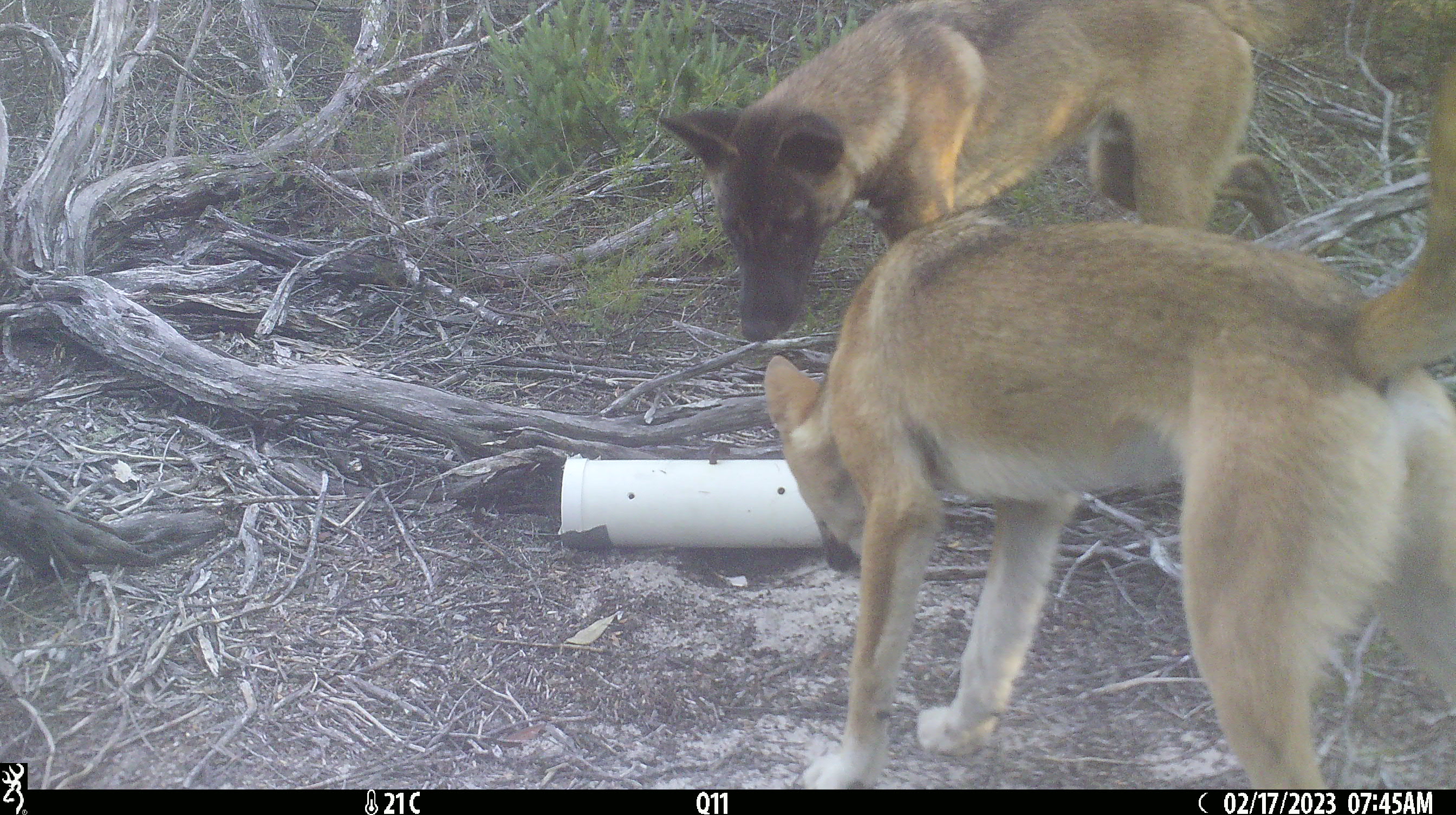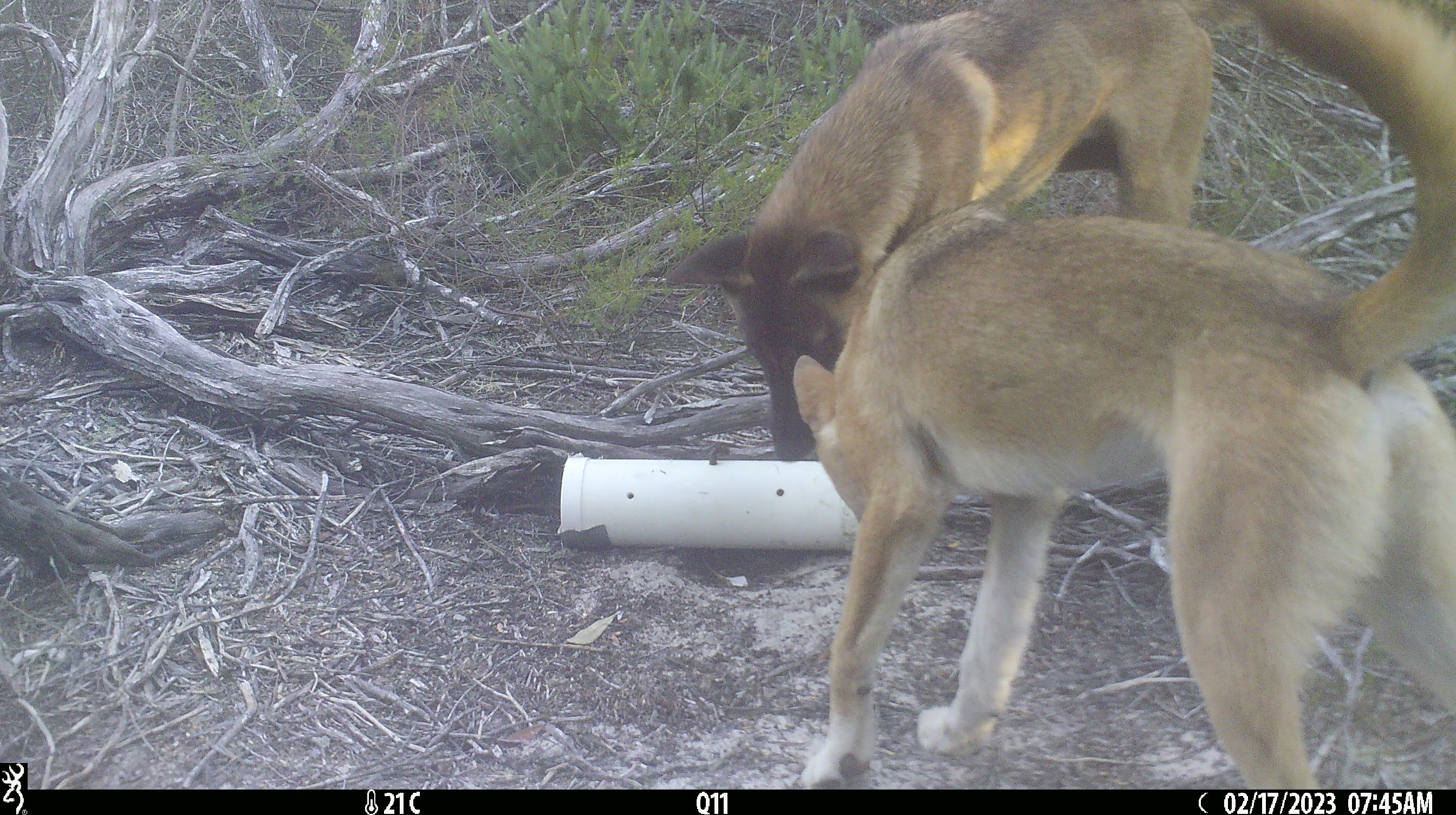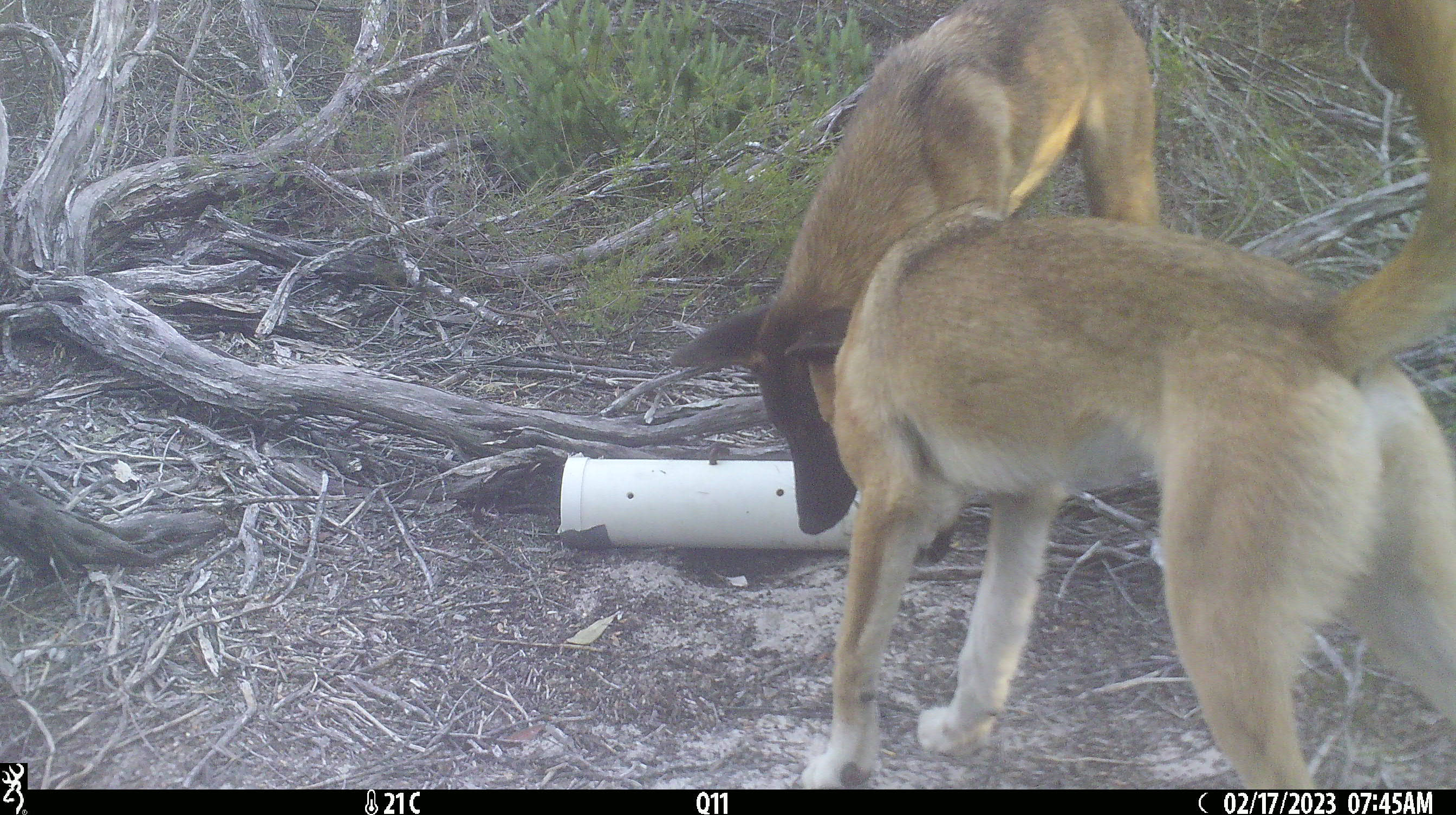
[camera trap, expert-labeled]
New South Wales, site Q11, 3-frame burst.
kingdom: Animalia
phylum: Chordata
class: Mammalia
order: Carnivora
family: Canidae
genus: Canis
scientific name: Canis familiaris dingo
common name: dingo